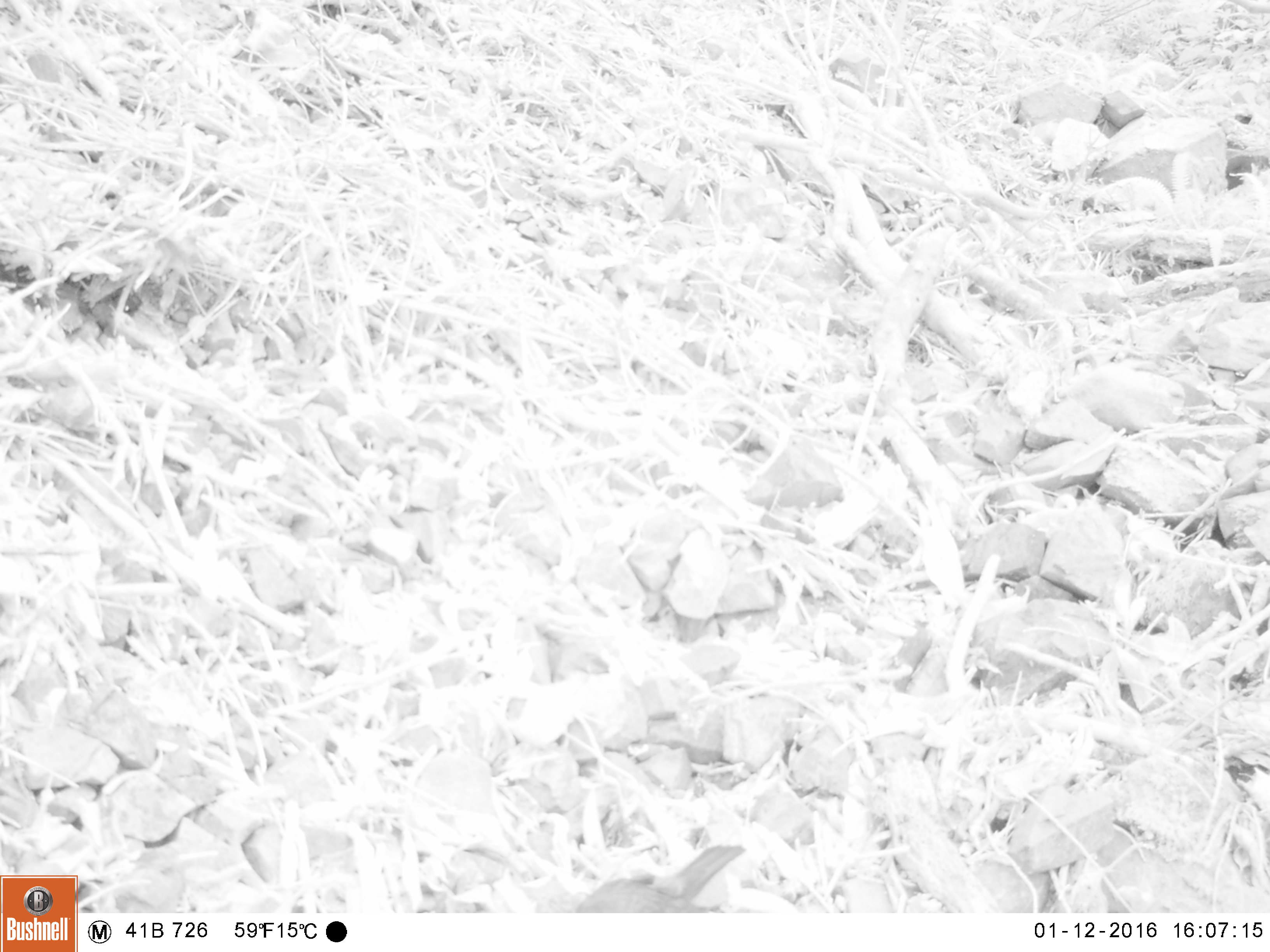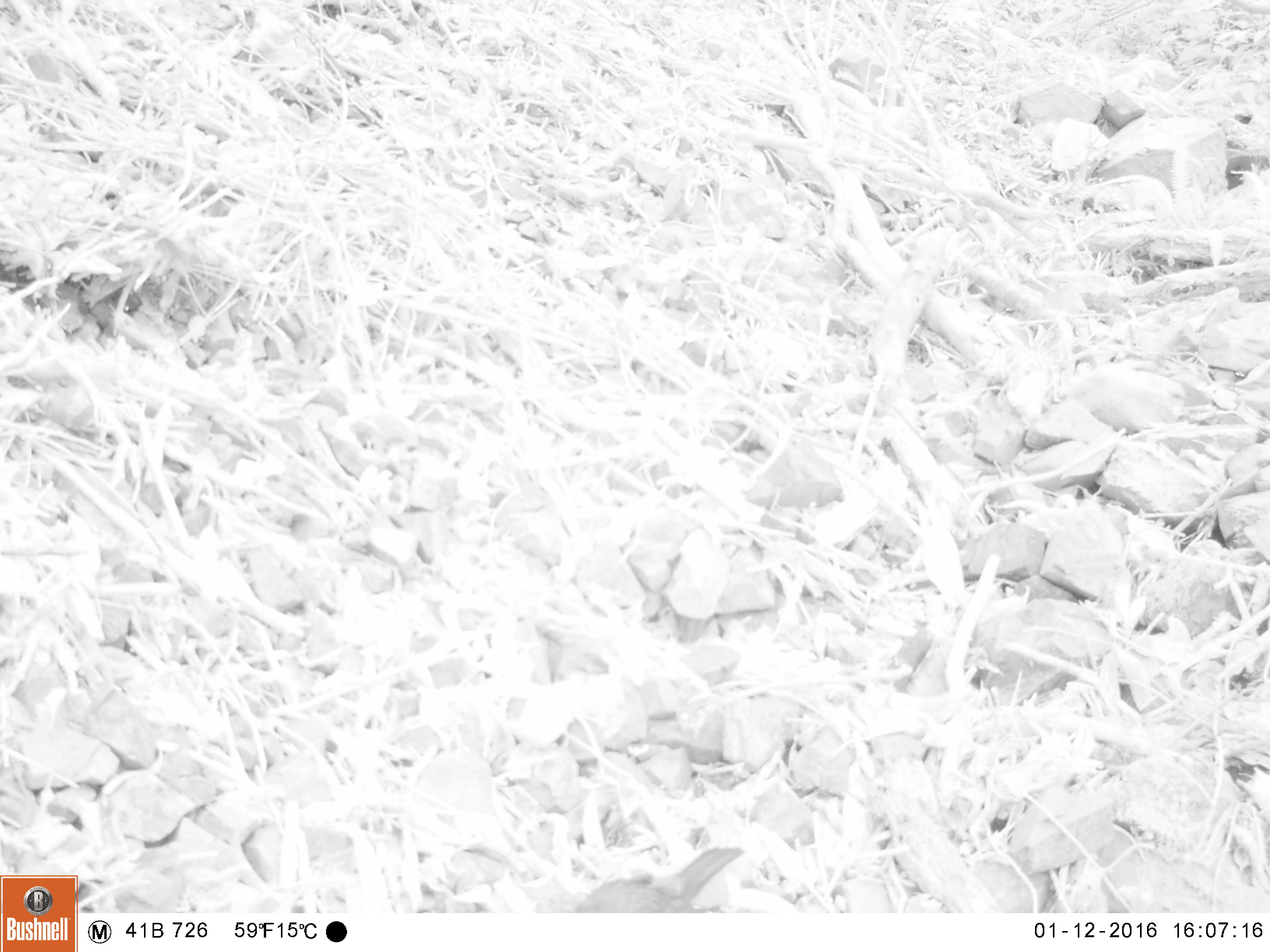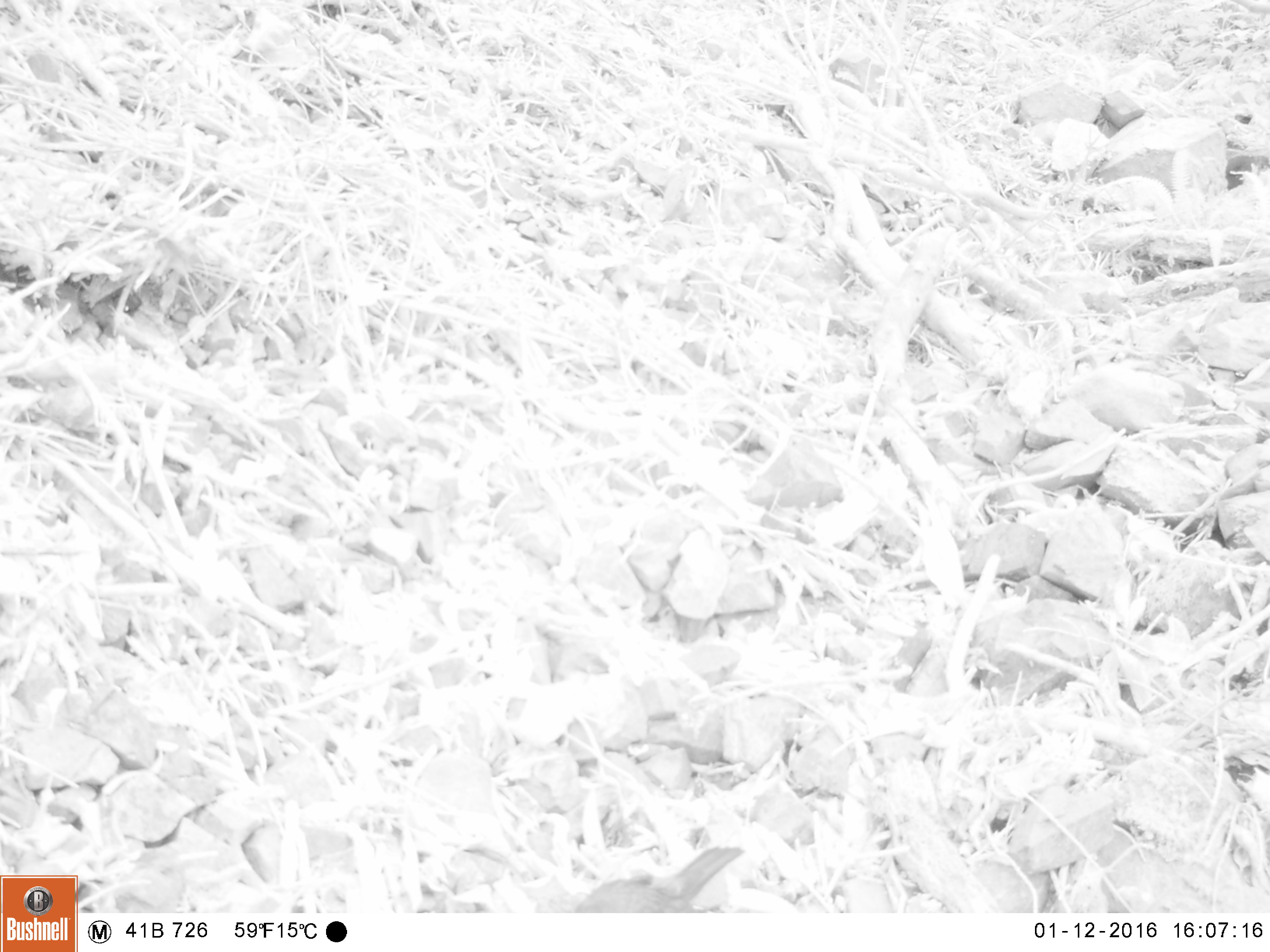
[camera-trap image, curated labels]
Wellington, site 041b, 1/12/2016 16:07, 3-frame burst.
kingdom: Animalia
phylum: Chordata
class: Aves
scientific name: Aves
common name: bird